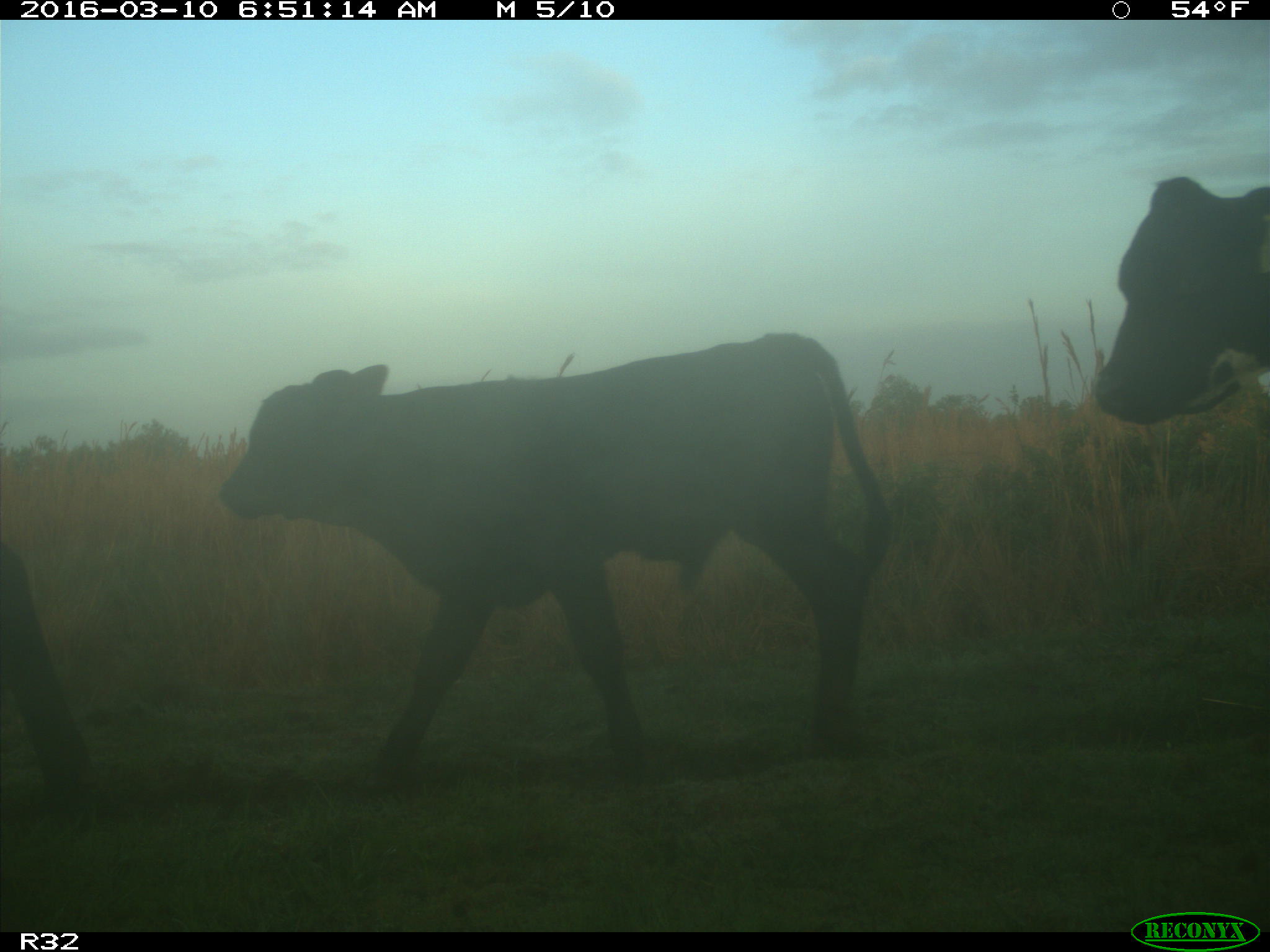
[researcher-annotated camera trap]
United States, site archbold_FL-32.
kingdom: Animalia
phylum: Chordata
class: Mammalia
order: Artiodactyla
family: Bovidae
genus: Bos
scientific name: Bos taurus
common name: domestic cow